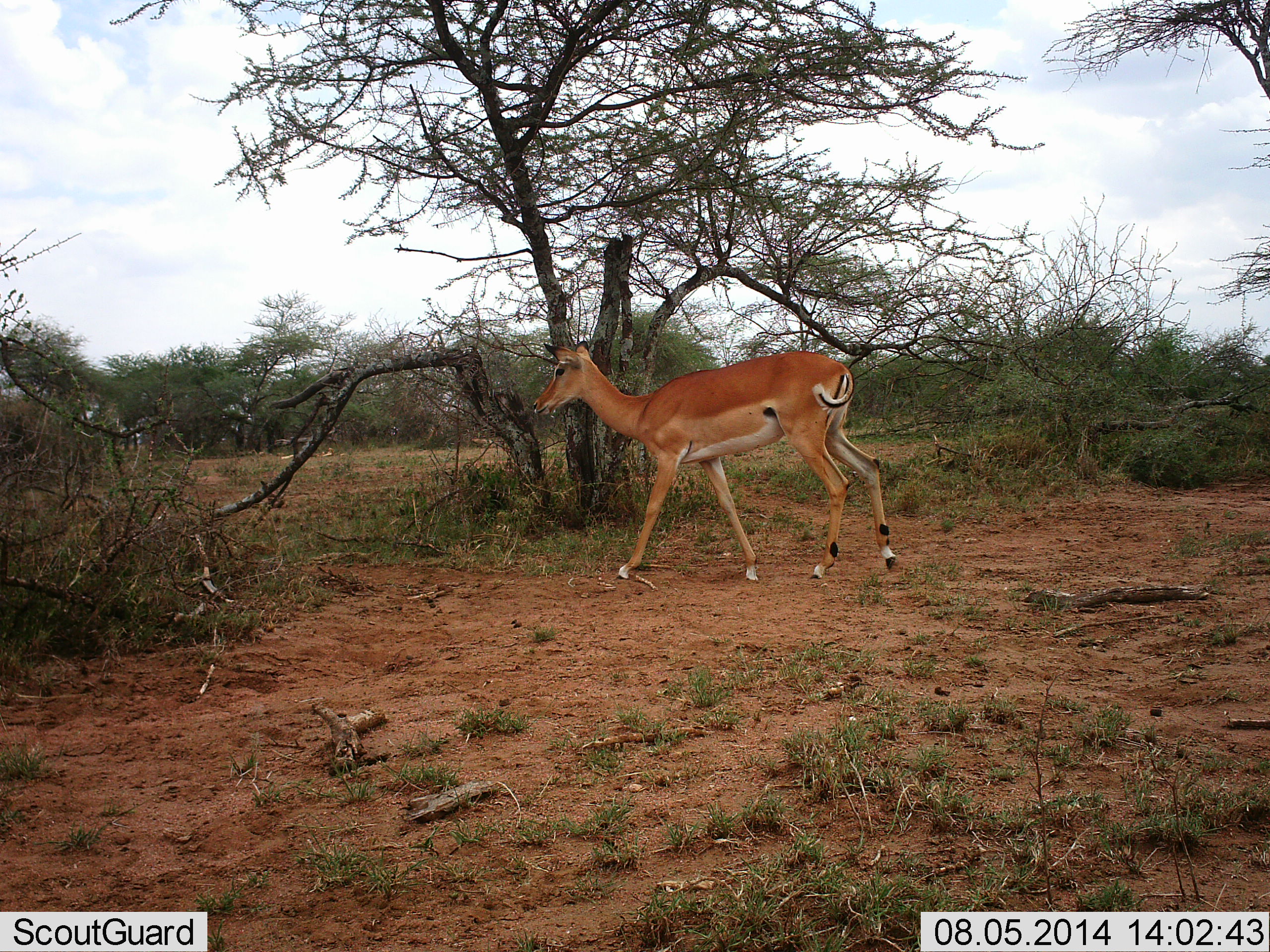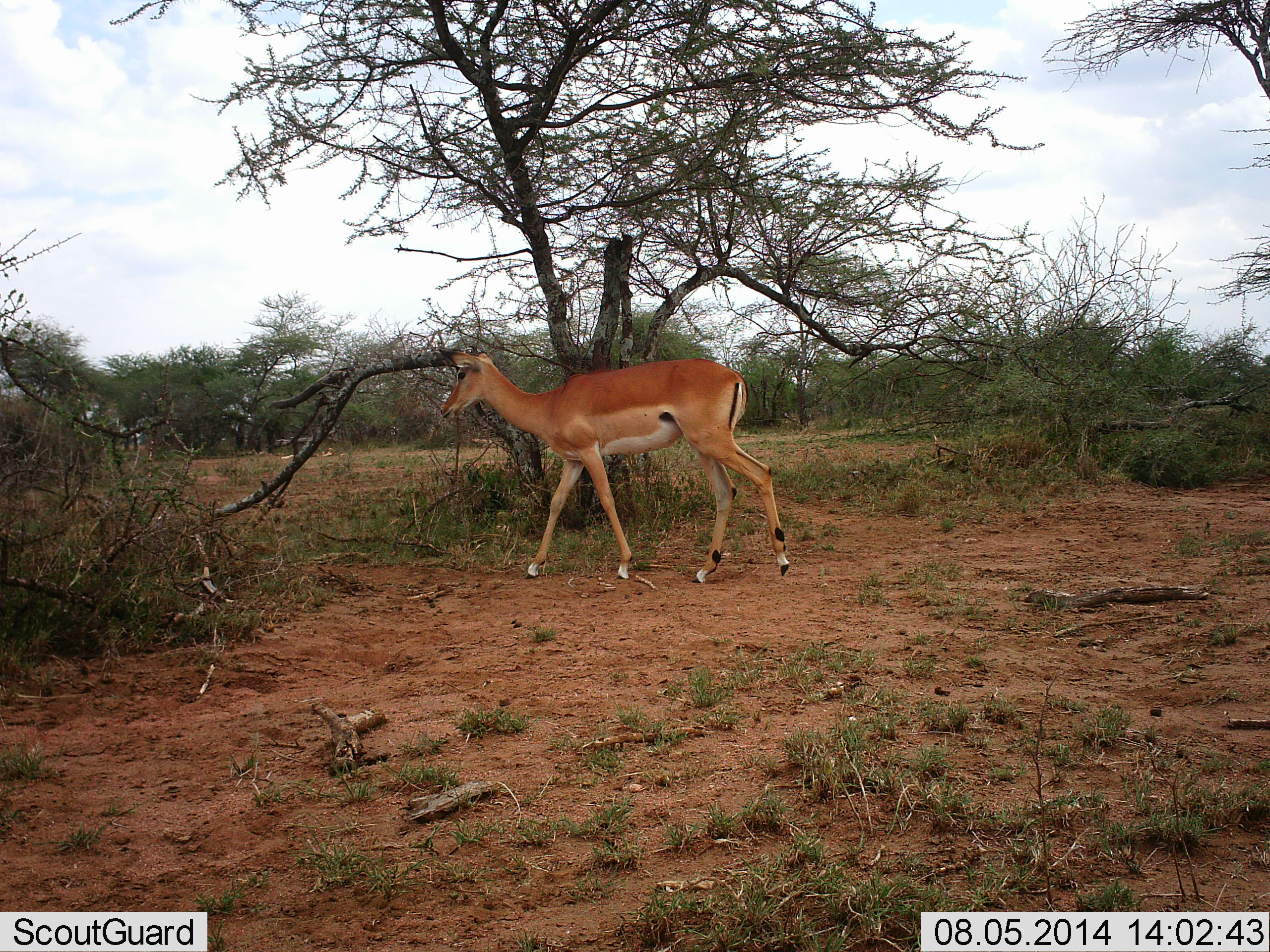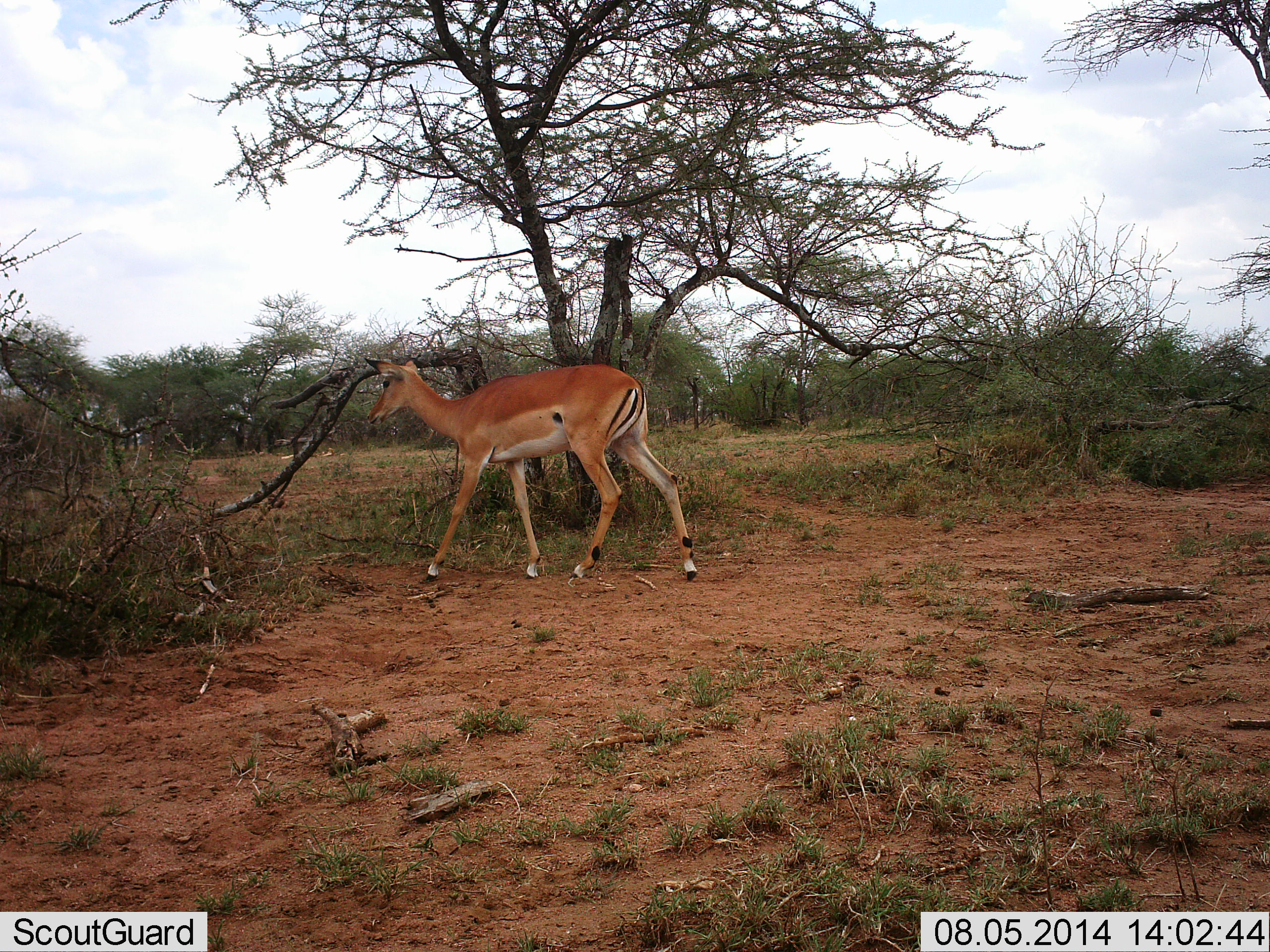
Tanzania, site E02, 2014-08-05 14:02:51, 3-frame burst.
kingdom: Animalia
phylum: Chordata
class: Mammalia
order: Artiodactyla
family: Bovidae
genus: Aepyceros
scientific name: Aepyceros melampus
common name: impala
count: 1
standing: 20%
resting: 0%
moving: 80%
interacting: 0%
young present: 0%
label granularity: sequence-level